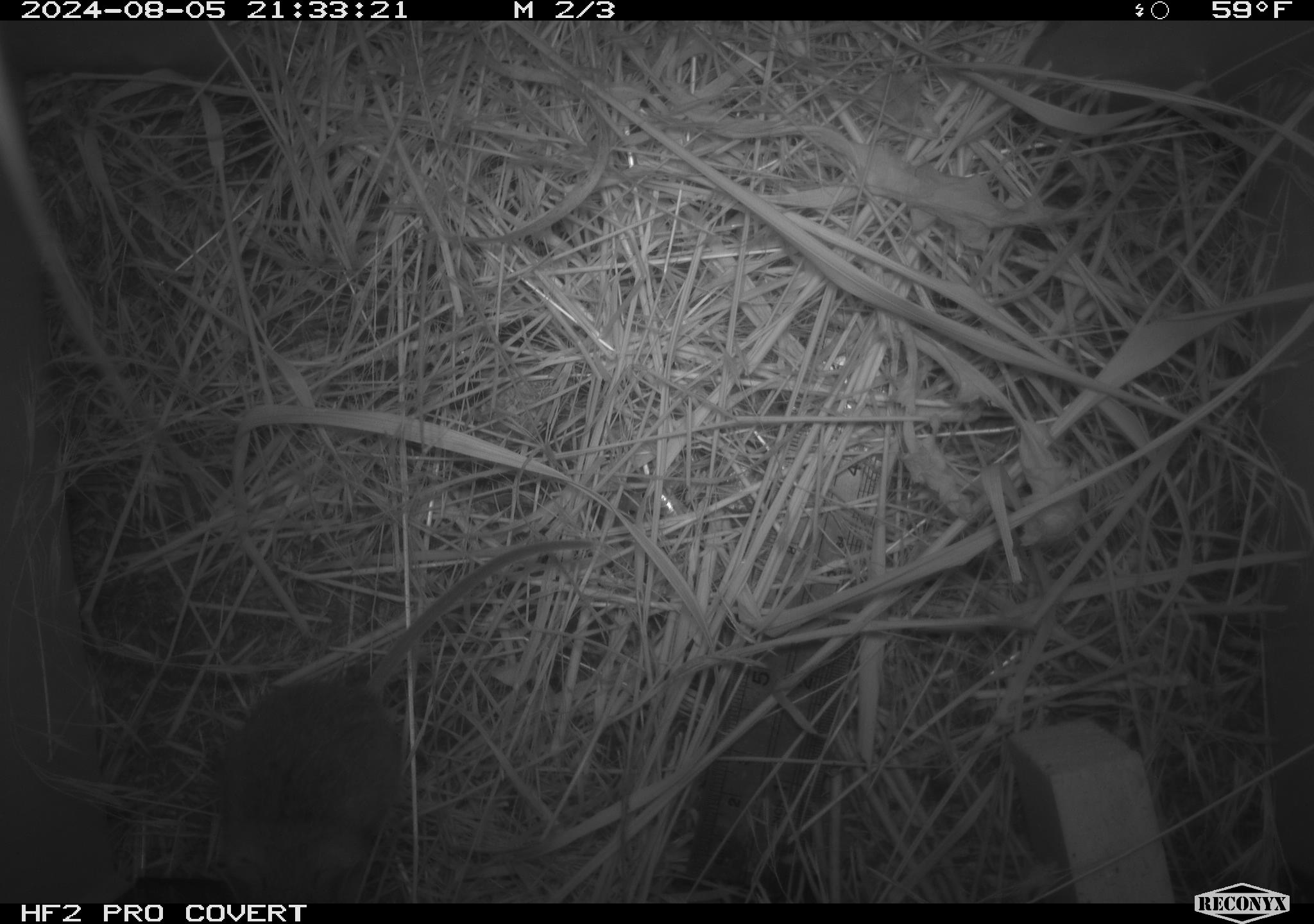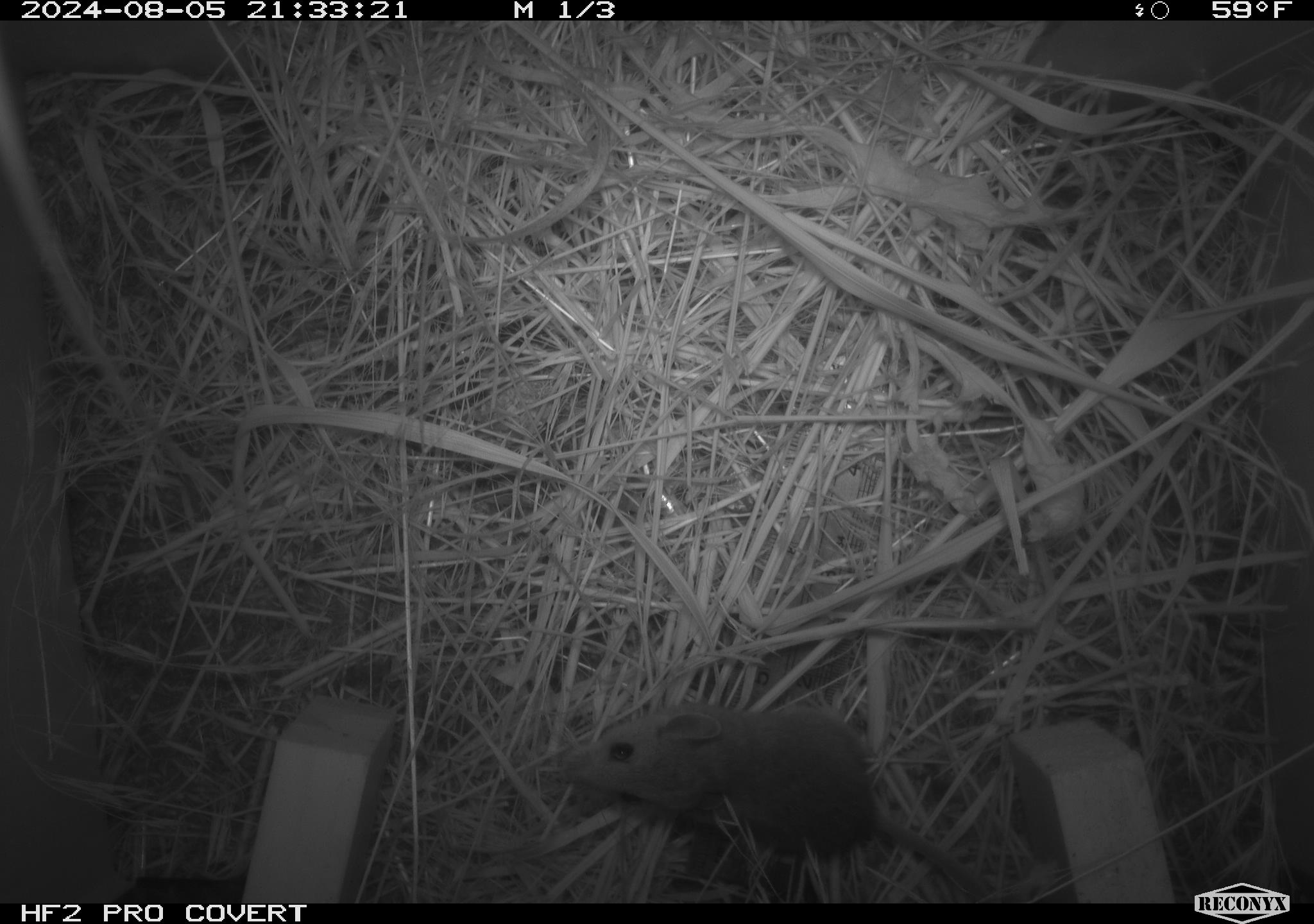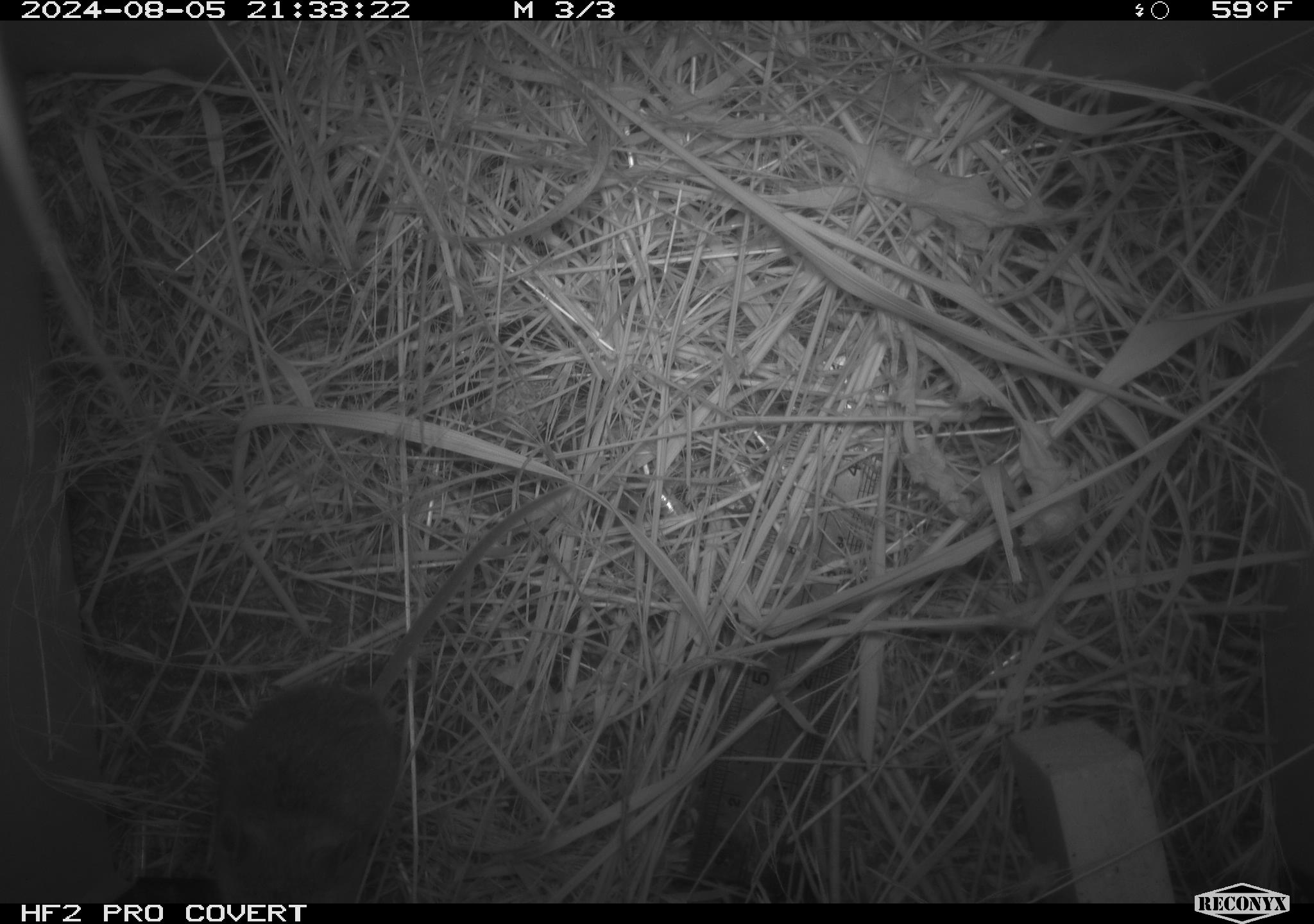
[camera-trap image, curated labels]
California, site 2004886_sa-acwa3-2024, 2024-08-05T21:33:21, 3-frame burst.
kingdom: Animalia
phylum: Chordata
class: Mammalia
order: Rodentia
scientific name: Rodentia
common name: mouse species